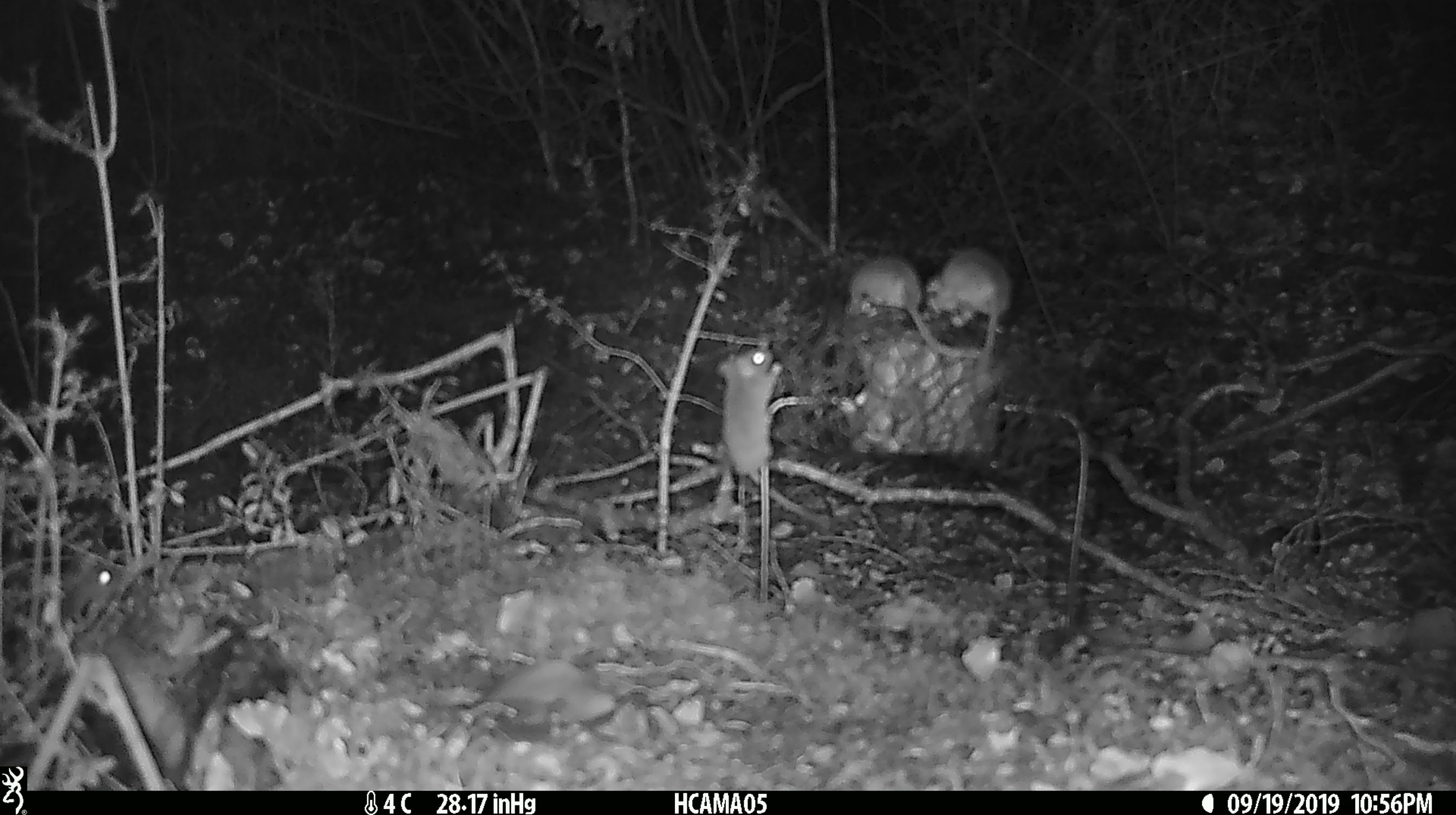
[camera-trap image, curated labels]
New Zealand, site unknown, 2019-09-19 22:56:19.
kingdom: Animalia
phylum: Chordata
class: Mammalia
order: Rodentia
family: Muridae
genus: Mus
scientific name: Mus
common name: mouse